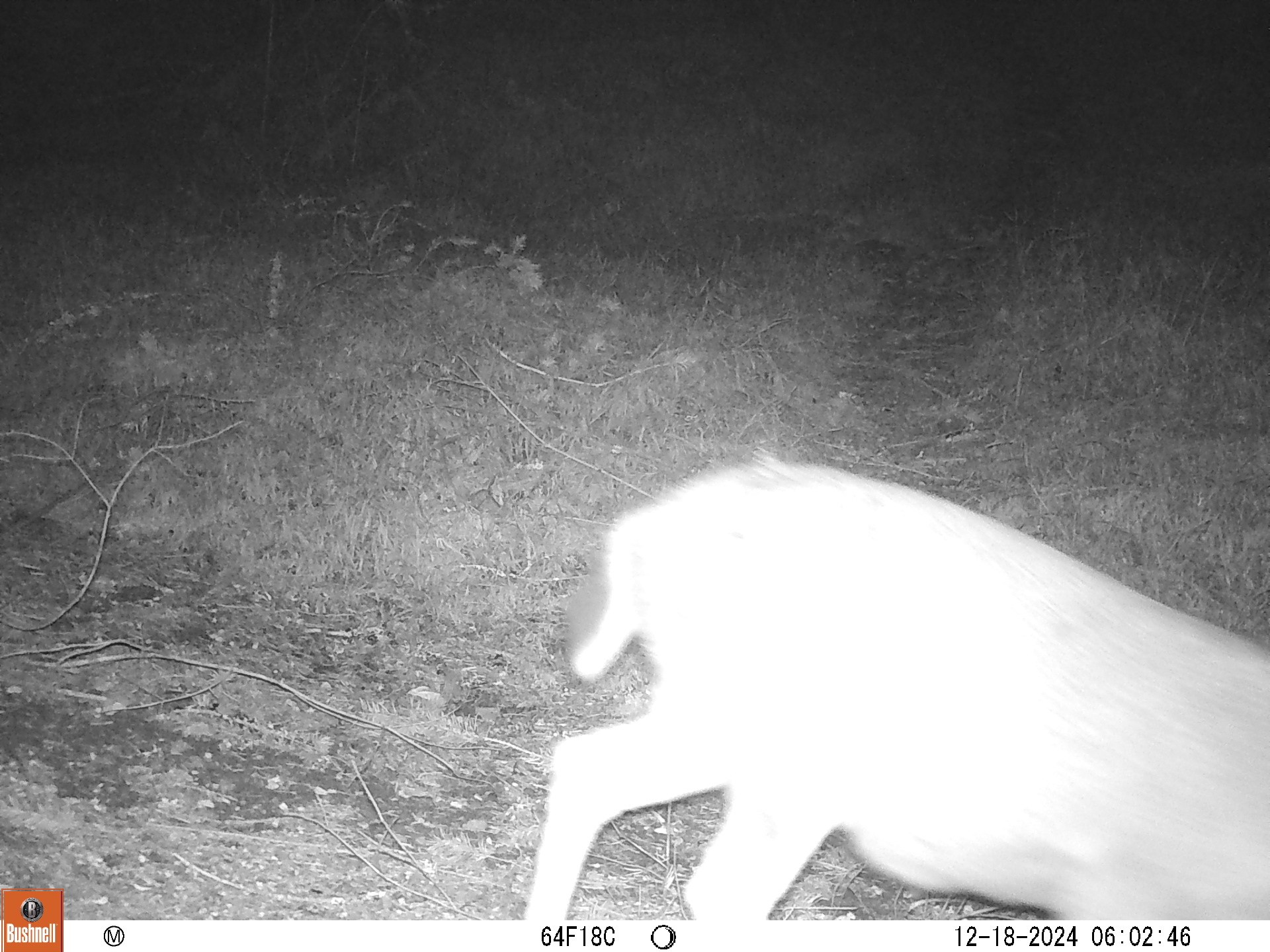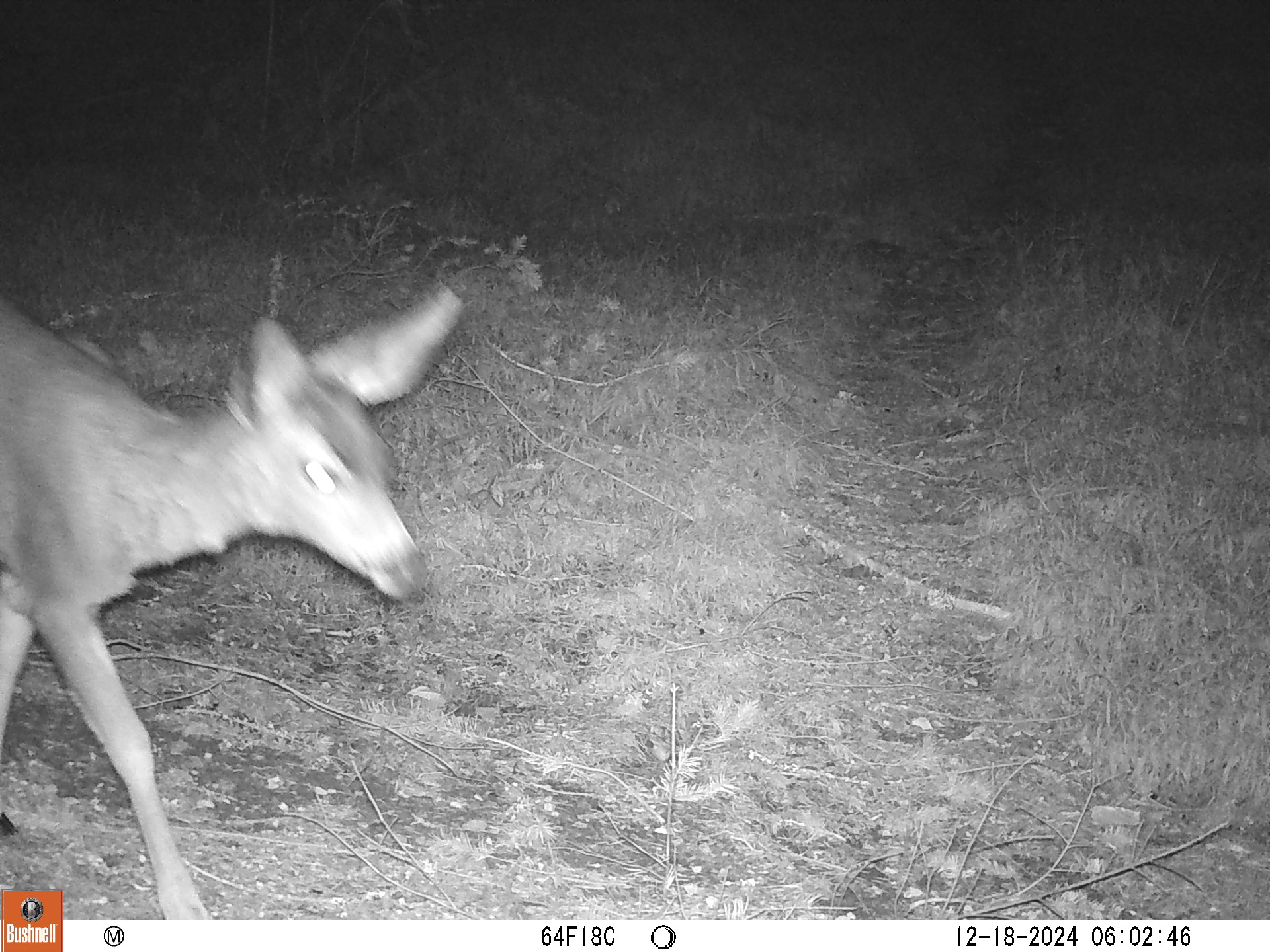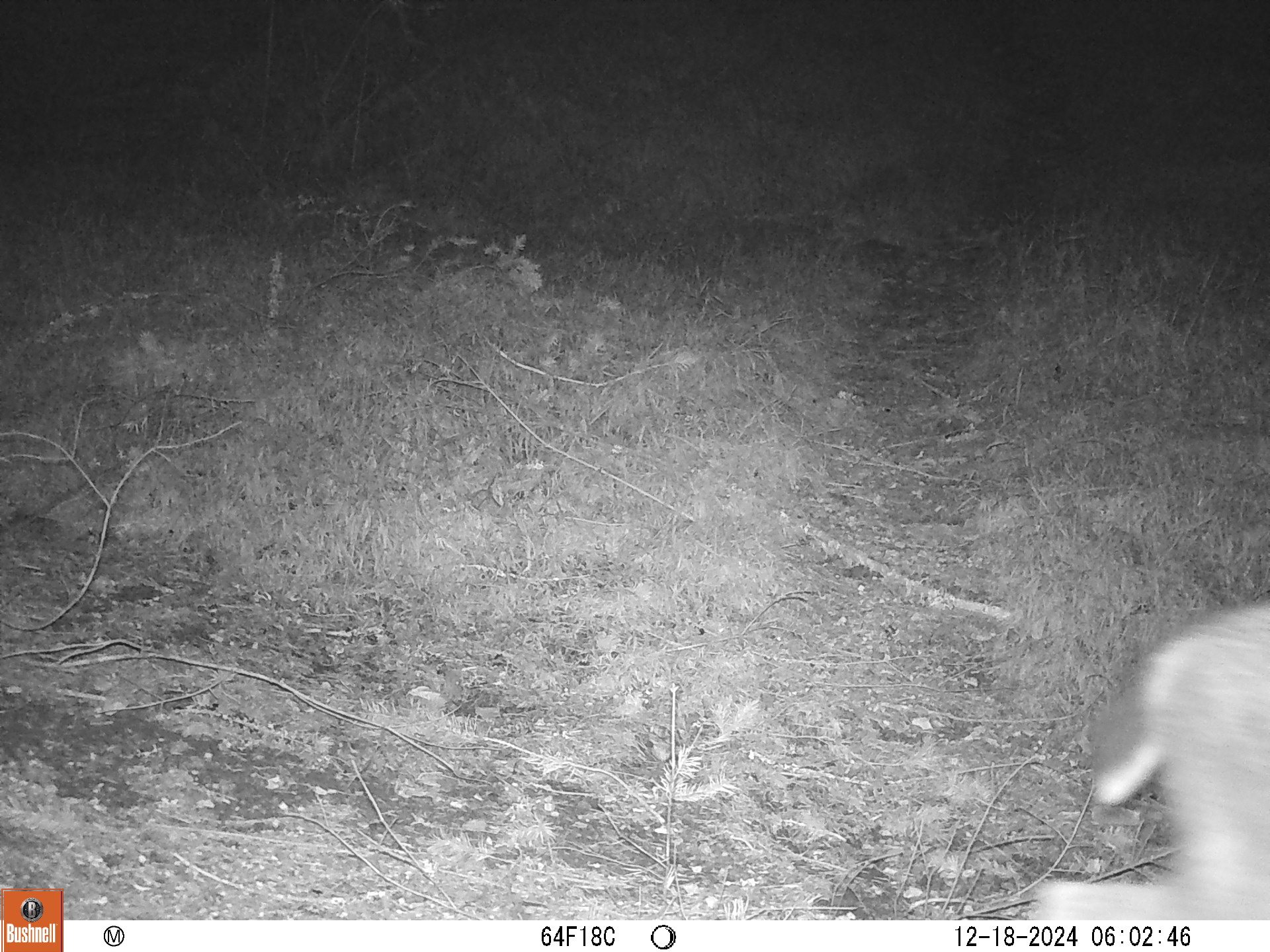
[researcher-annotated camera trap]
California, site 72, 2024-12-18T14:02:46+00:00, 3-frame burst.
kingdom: Animalia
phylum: Chordata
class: Mammalia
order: Artiodactyla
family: Cervidae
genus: Odocoileus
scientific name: Odocoileus hemionus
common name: mule deer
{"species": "mule deer (Odocoileus hemionus)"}